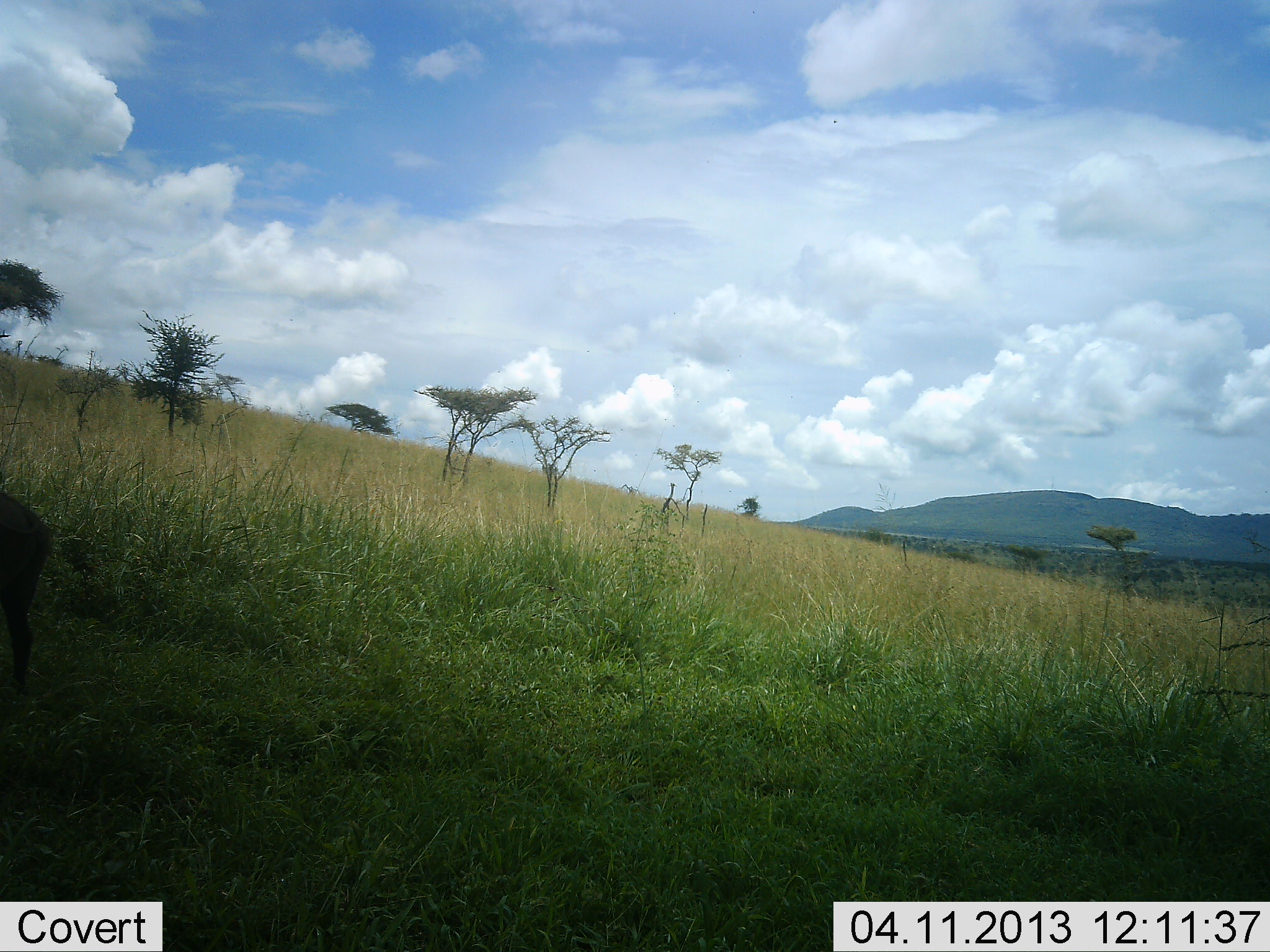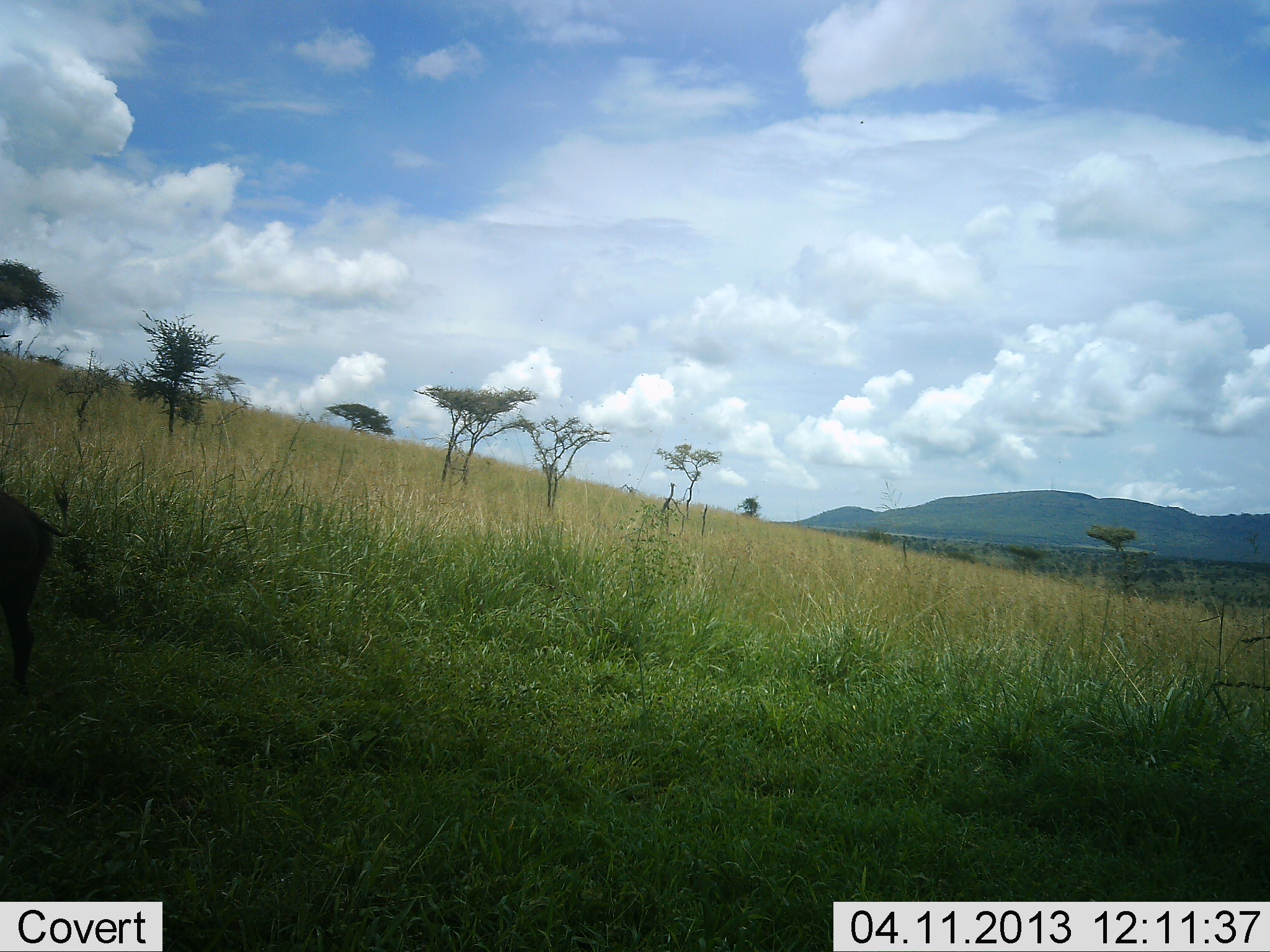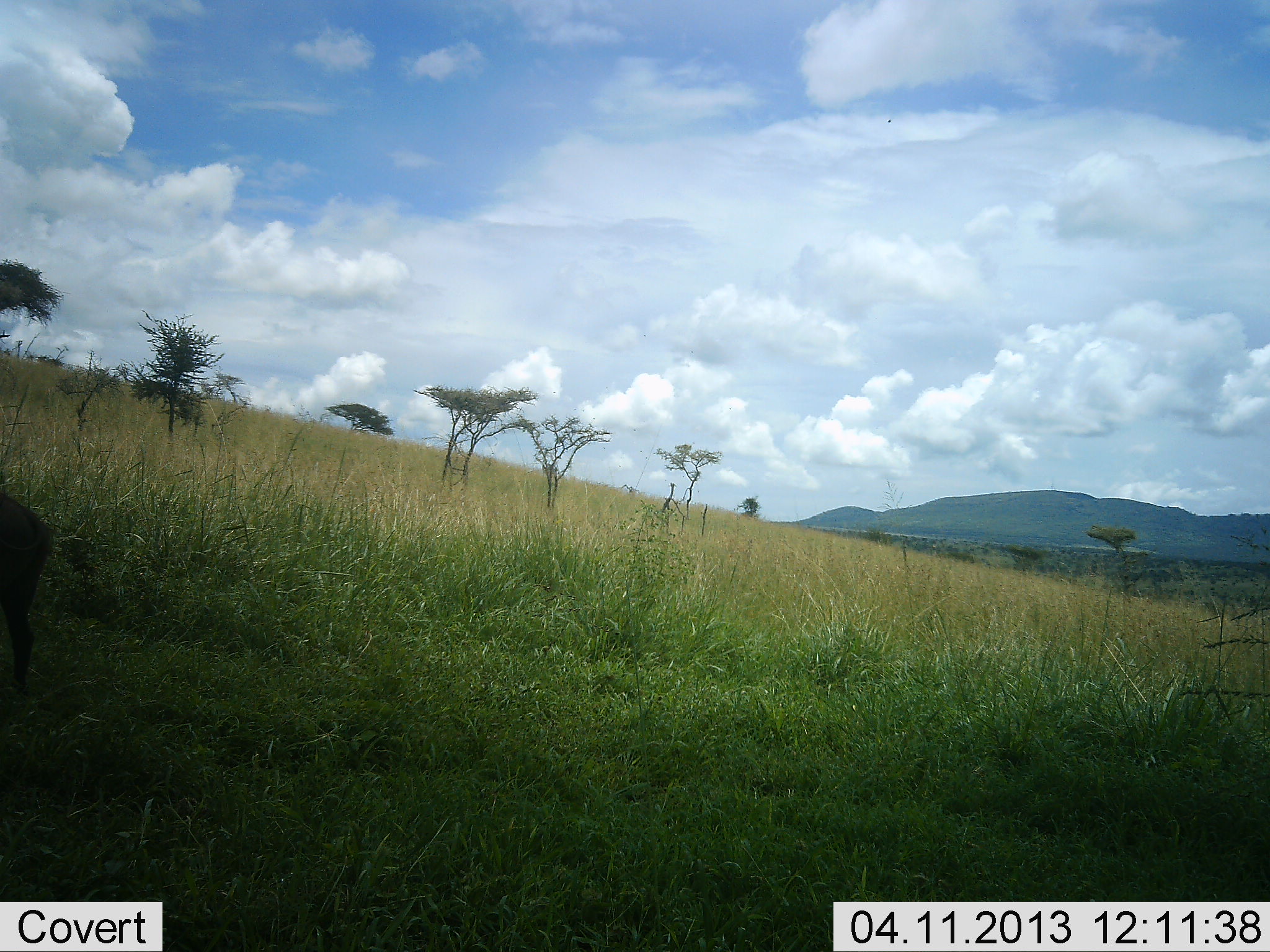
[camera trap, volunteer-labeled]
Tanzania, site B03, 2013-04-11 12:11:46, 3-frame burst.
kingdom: Animalia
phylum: Chordata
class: Mammalia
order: Artiodactyla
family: Suidae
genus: Phacochoerus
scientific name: Phacochoerus africanus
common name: warthog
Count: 1.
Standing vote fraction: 90%.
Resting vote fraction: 0%.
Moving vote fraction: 0%.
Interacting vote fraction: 0%.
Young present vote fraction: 0%.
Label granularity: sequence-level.